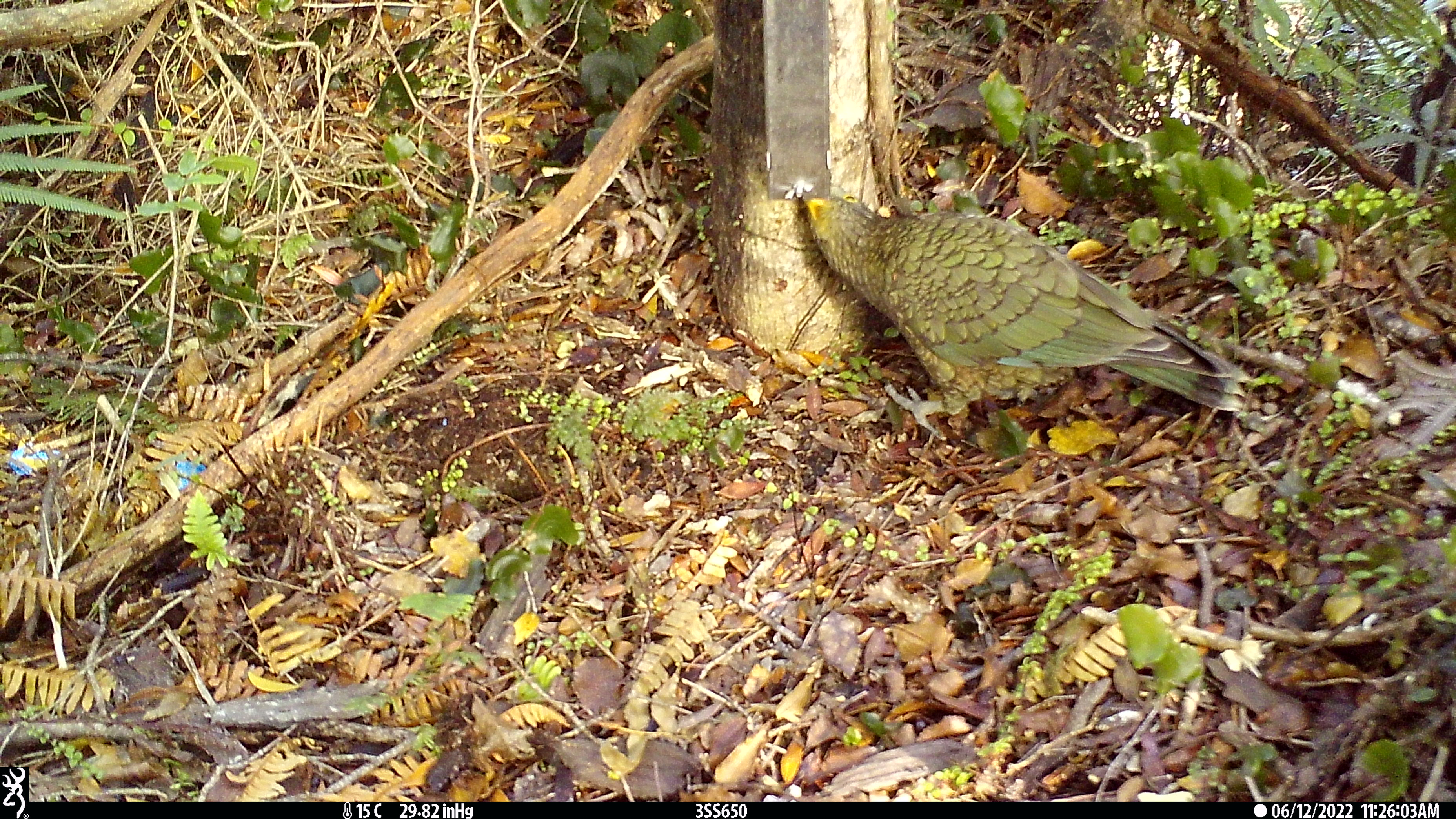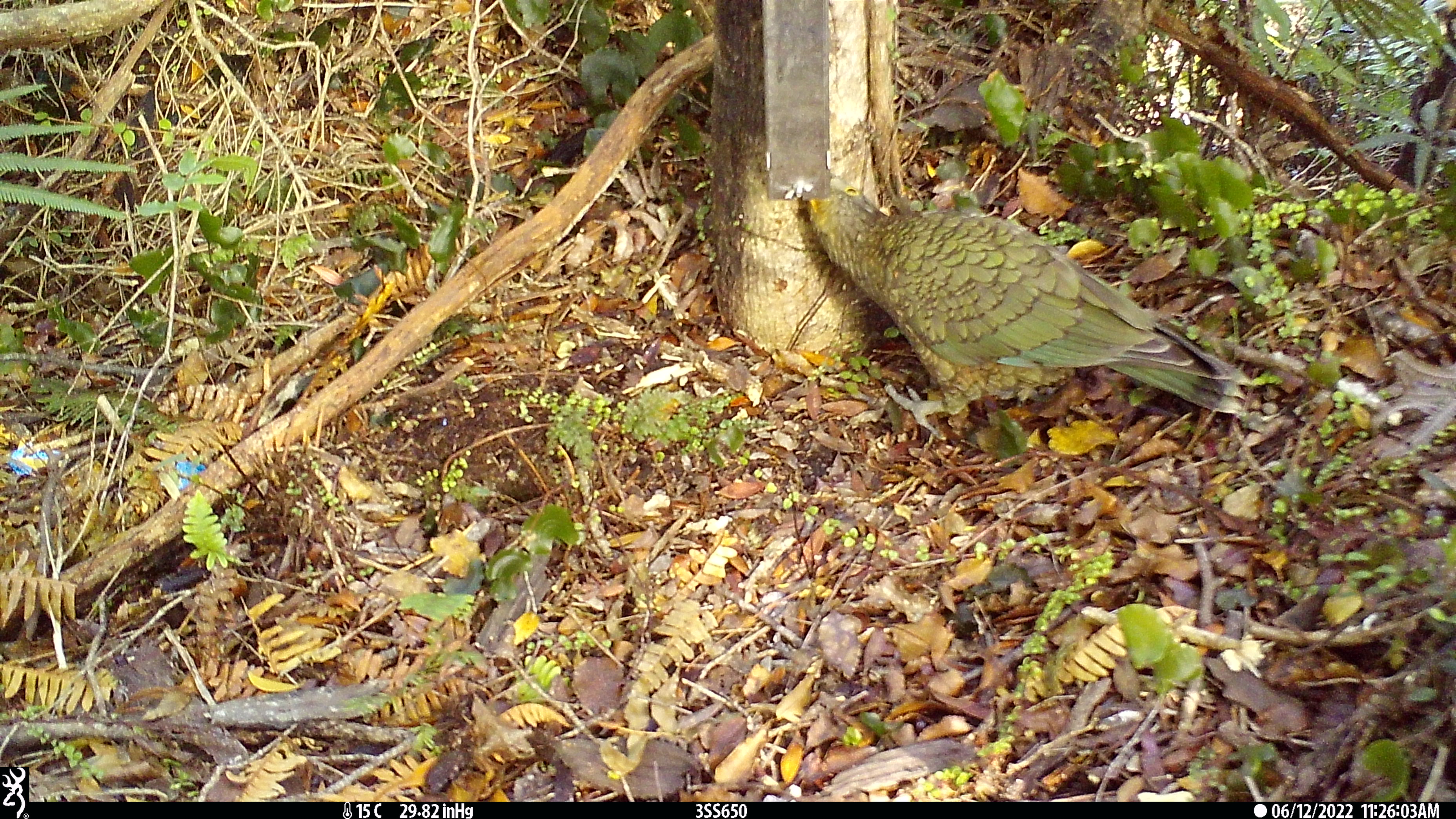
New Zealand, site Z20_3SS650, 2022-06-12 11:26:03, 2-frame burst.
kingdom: Animalia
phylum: Chordata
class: Aves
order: Psittaciformes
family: Strigopidae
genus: Nestor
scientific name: Nestor notabilis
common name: kea